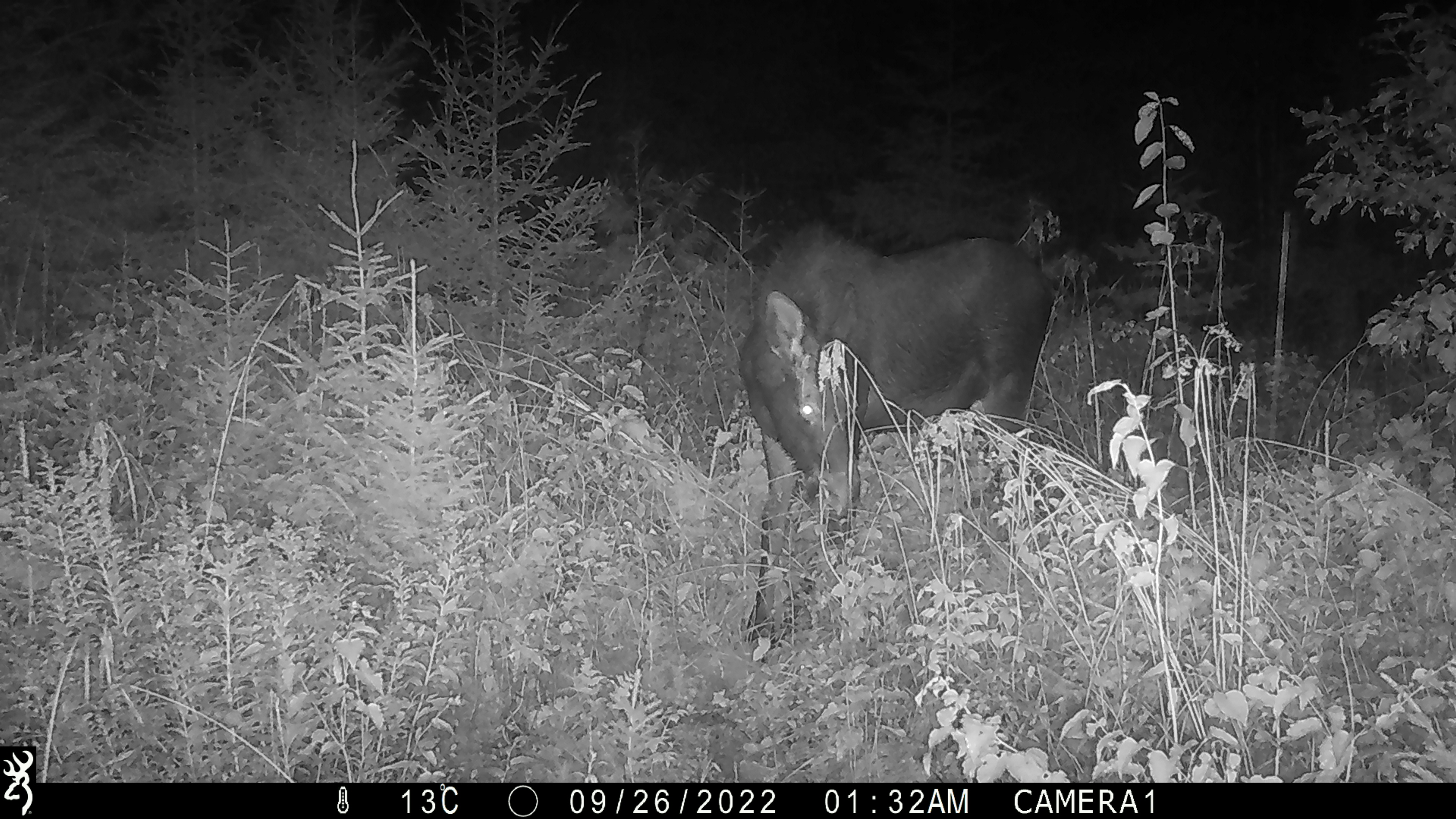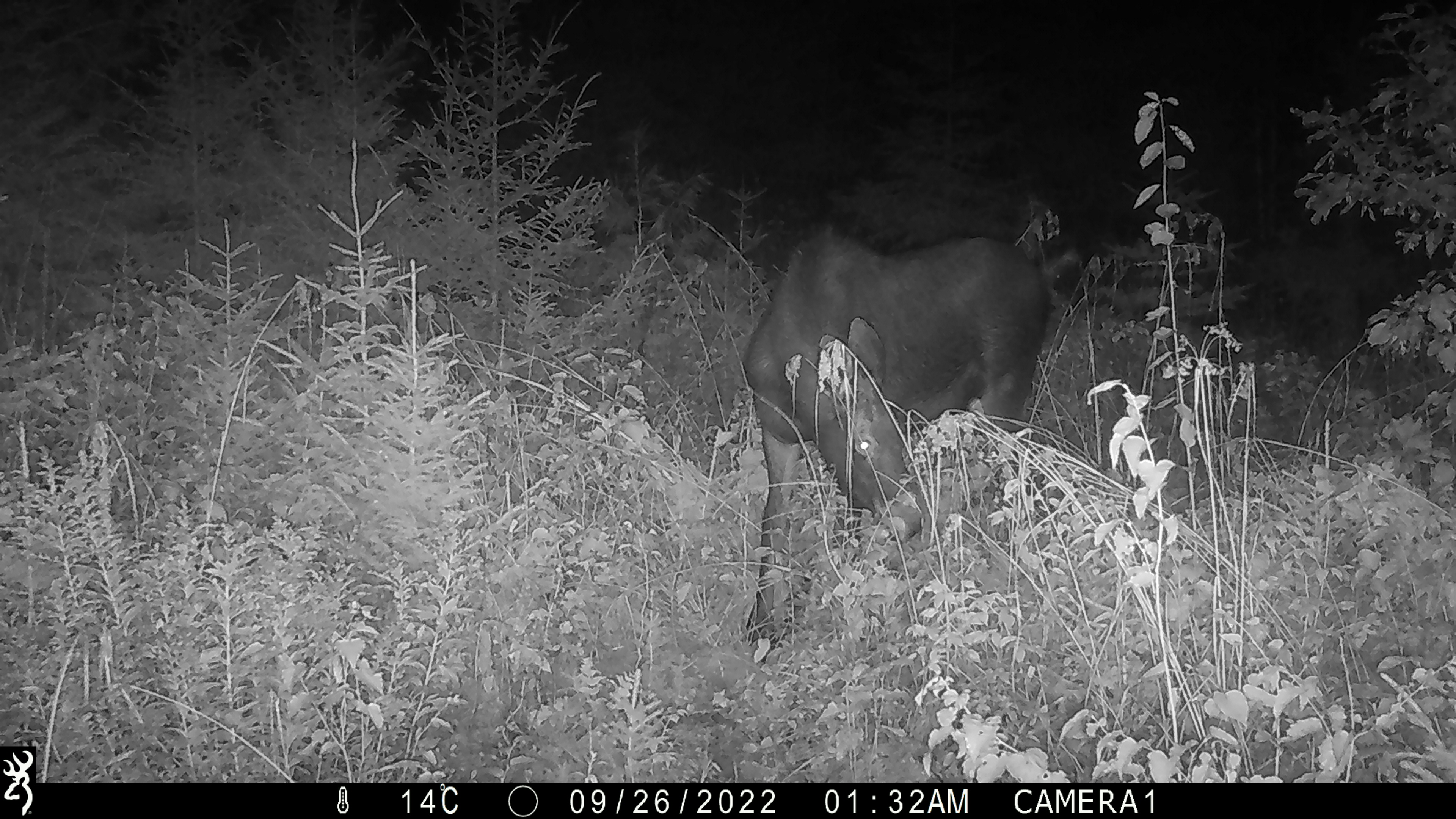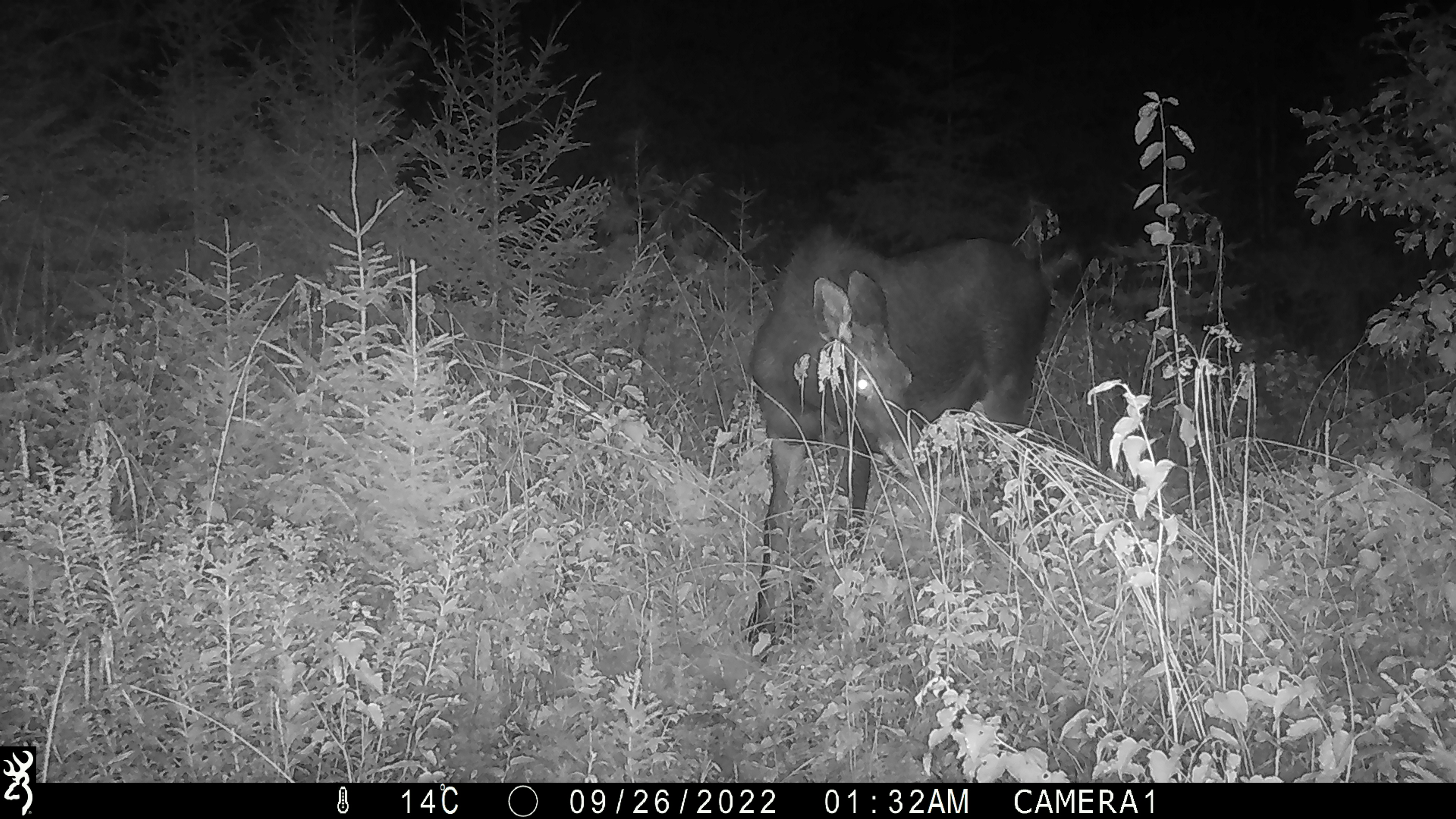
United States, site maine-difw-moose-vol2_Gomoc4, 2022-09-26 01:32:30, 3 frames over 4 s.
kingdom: Animalia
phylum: Chordata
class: Mammalia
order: Artiodactyla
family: Cervidae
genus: Alces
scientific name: Alces alces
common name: moose